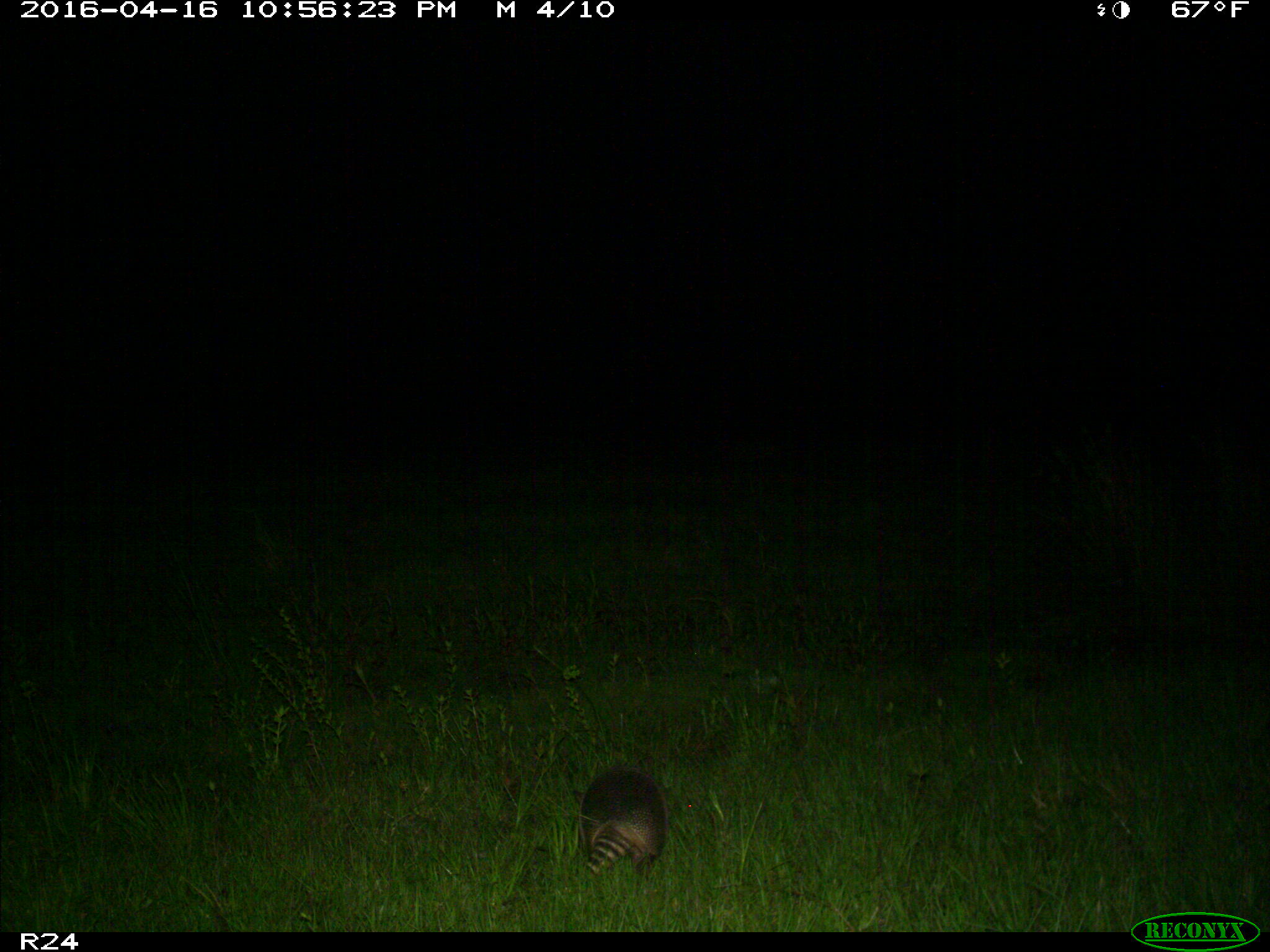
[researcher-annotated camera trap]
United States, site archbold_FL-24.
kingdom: Animalia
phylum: Chordata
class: Mammalia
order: Cingulata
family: Dasypodidae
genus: Dasypus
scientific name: Dasypus novemcinctus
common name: nine-banded armadillo